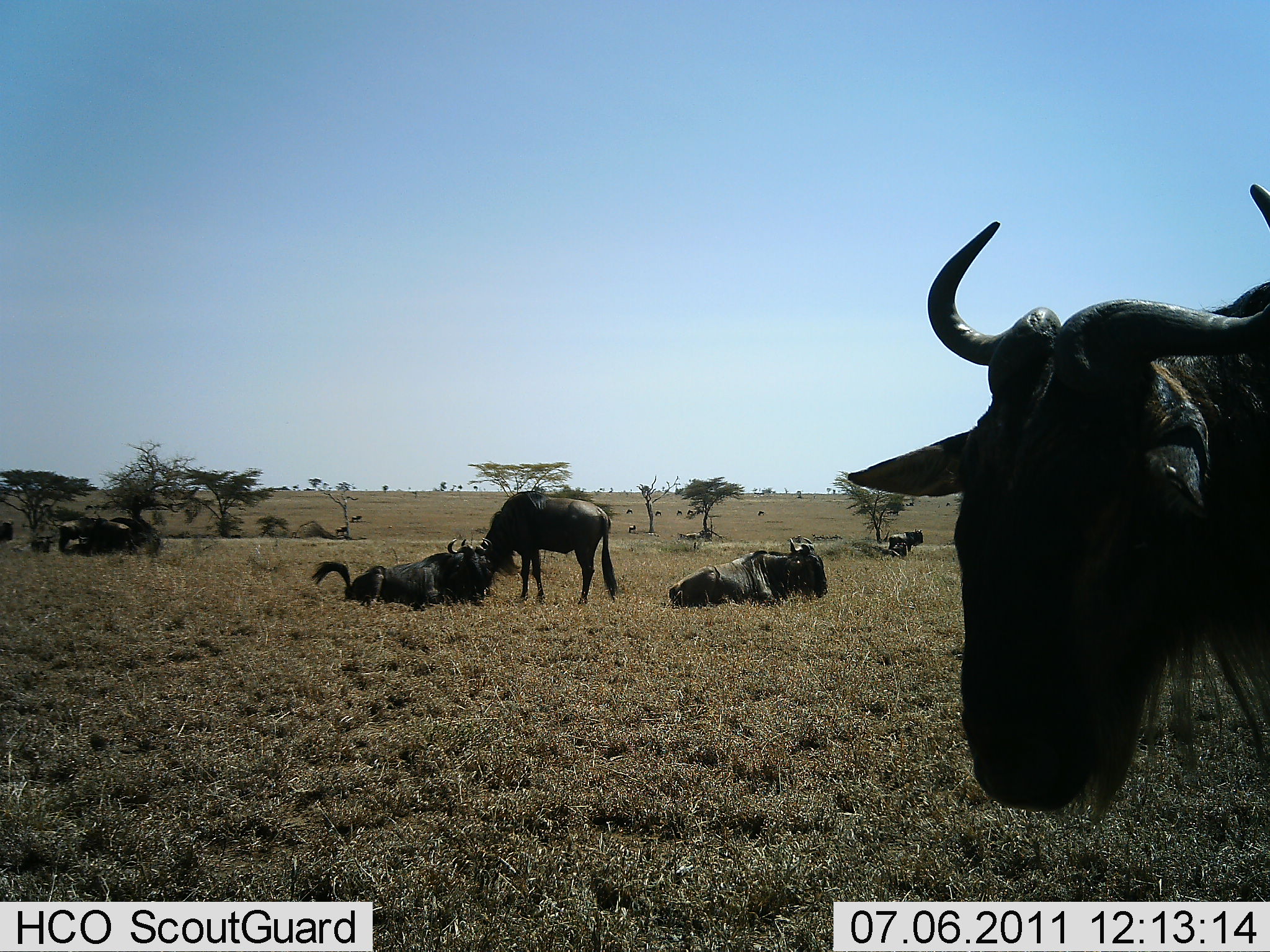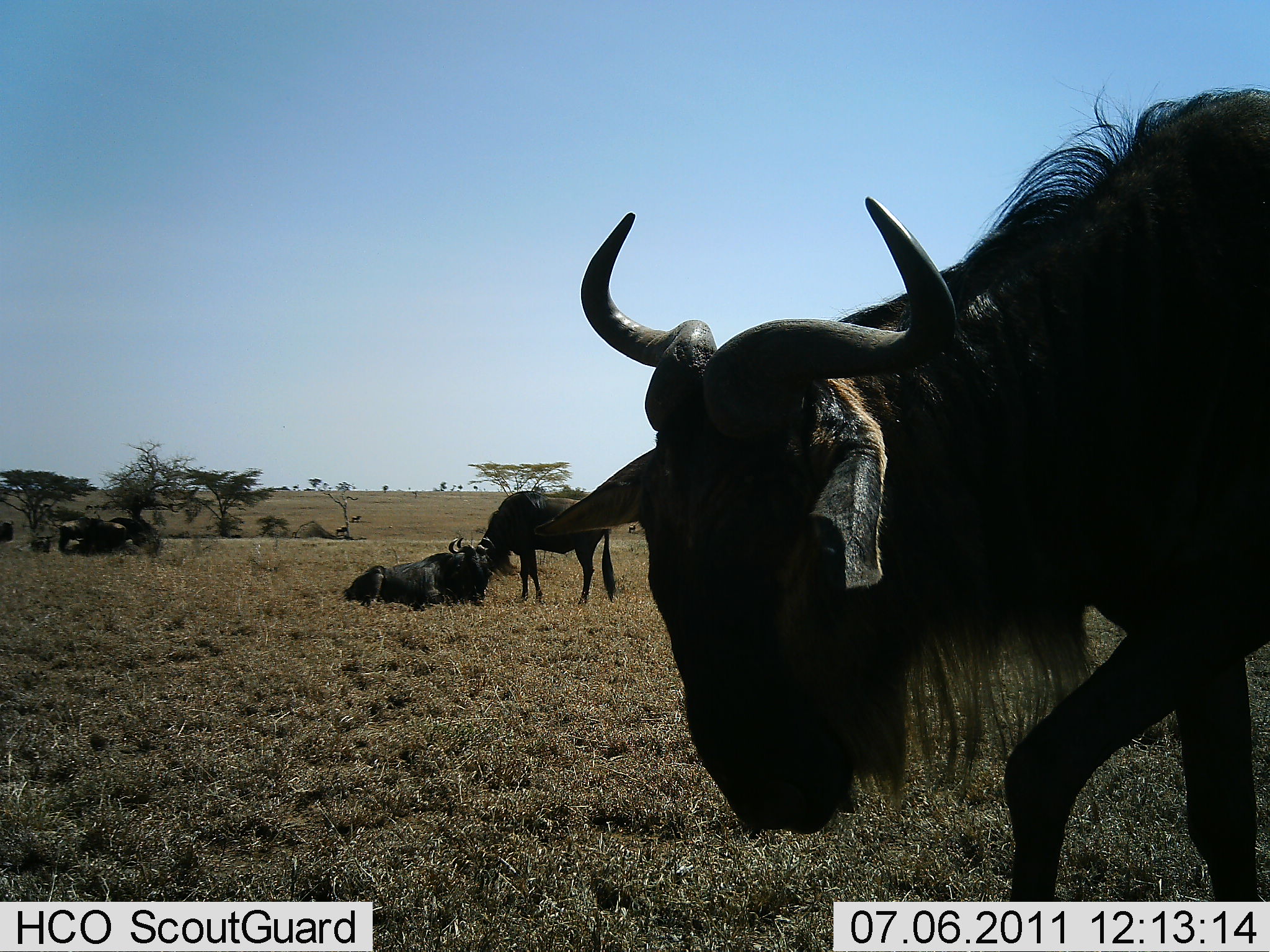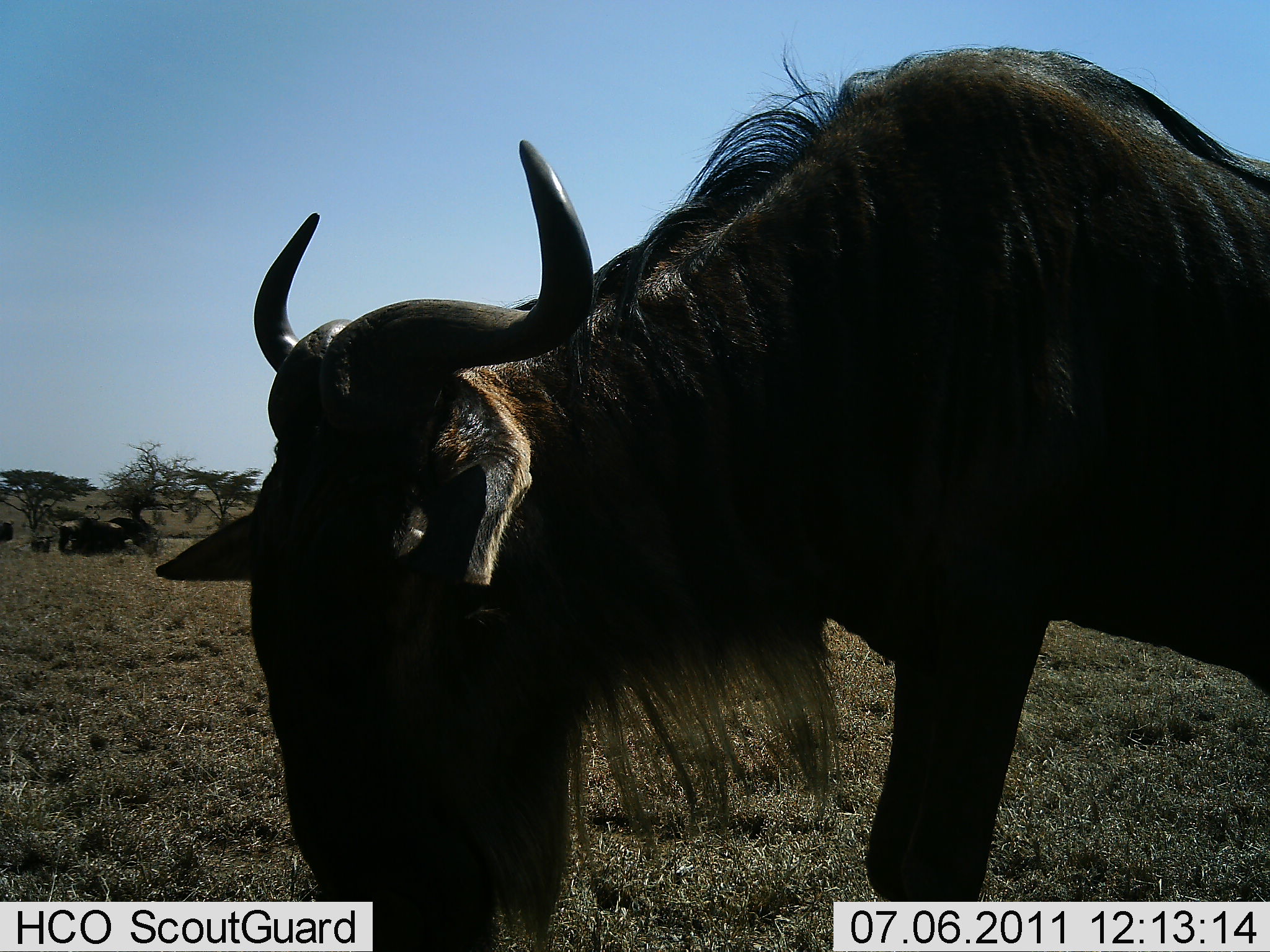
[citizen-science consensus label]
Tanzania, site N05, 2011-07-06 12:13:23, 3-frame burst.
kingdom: Animalia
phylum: Chordata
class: Mammalia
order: Artiodactyla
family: Bovidae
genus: Connochaetes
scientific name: Connochaetes taurinus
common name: blue wildebeest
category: wildebeest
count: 5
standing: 75%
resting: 75%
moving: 50%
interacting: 33%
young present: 0%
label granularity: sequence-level